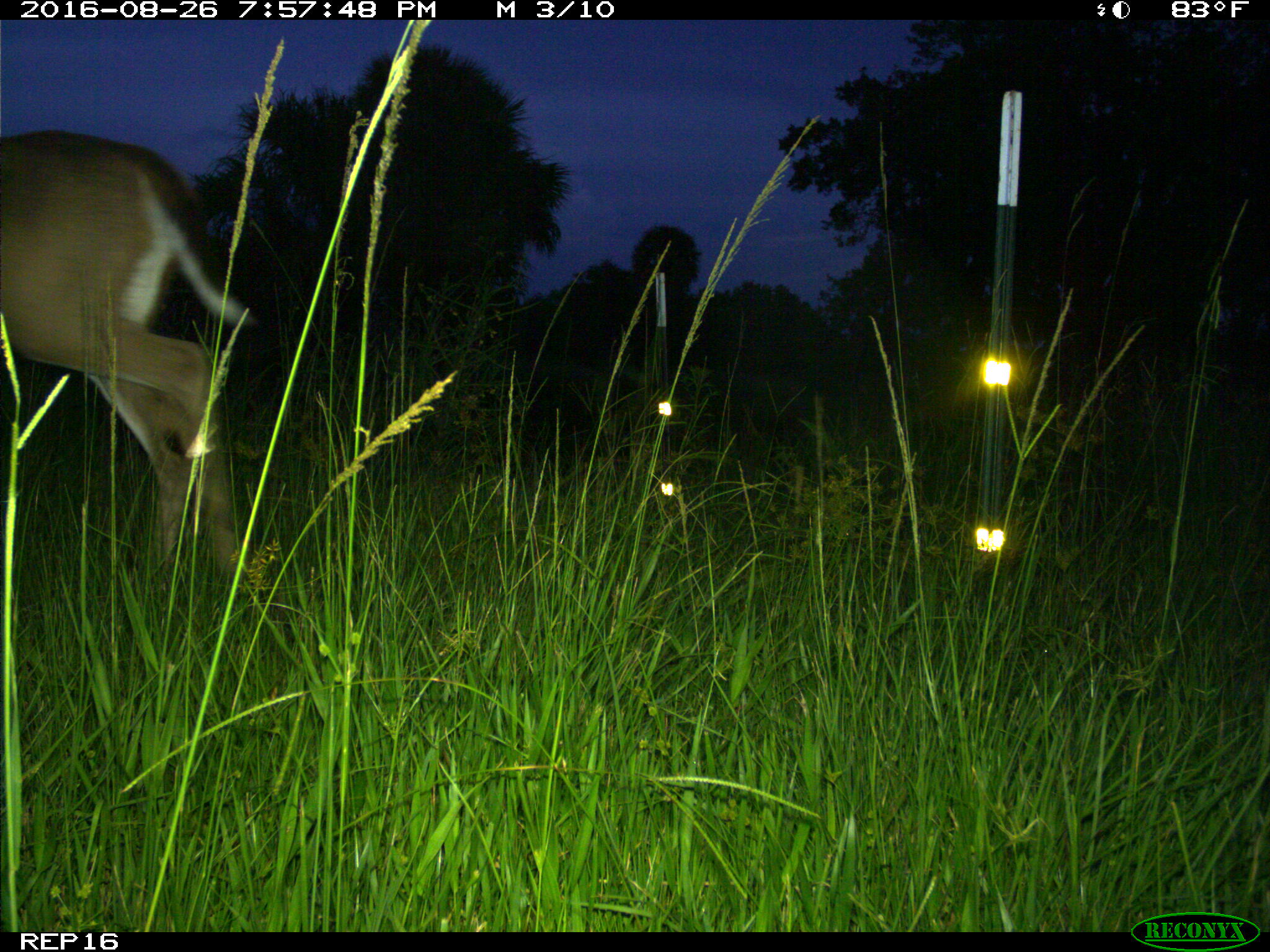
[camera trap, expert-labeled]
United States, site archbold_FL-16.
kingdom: Animalia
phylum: Chordata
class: Mammalia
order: Artiodactyla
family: Cervidae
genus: Odocoileus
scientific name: Odocoileus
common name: deer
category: unidentified deer